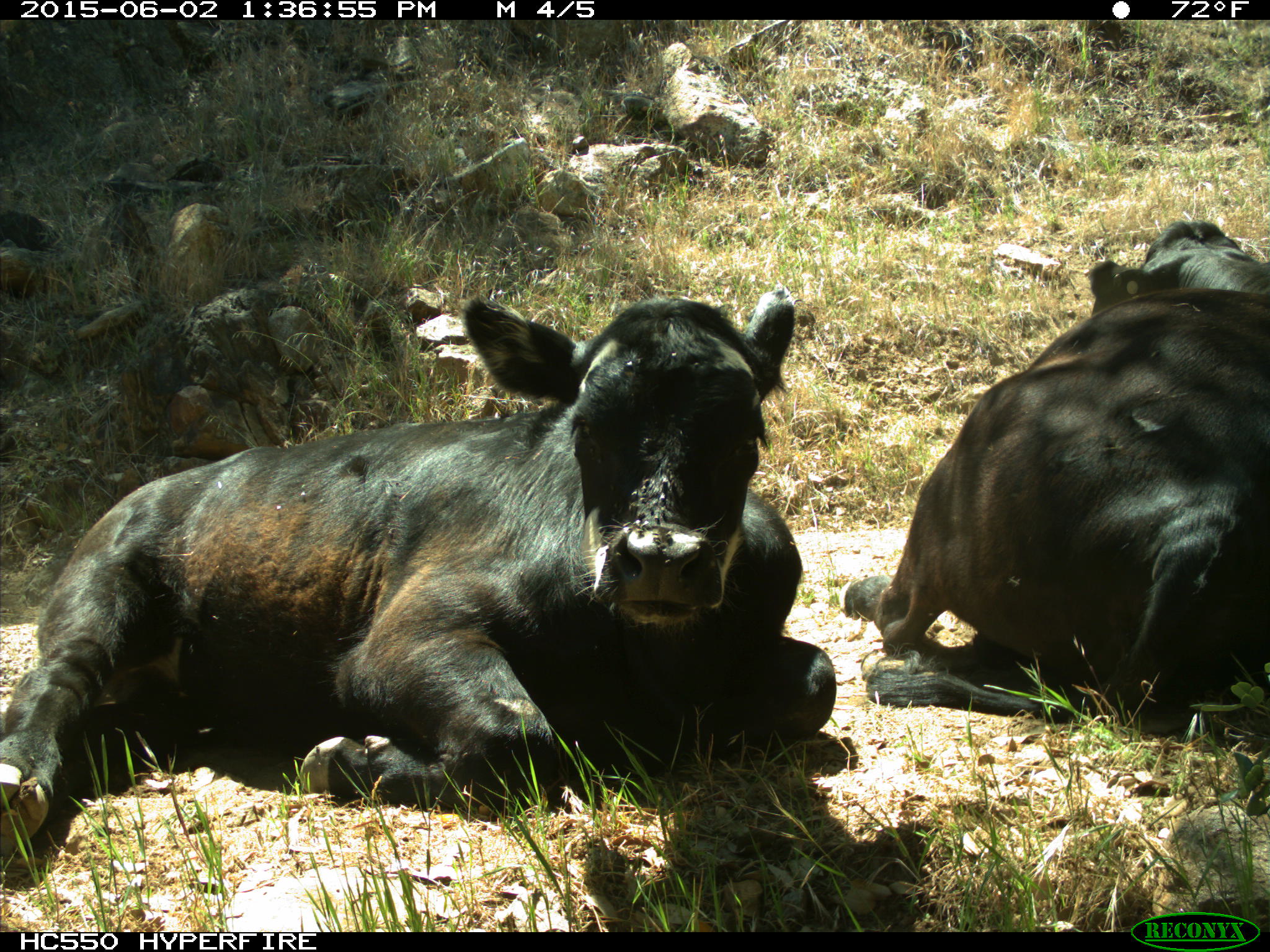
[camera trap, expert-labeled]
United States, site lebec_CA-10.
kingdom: Animalia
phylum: Chordata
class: Mammalia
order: Artiodactyla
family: Bovidae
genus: Bos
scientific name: Bos taurus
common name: domestic cow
Bos taurus (domestic cow).